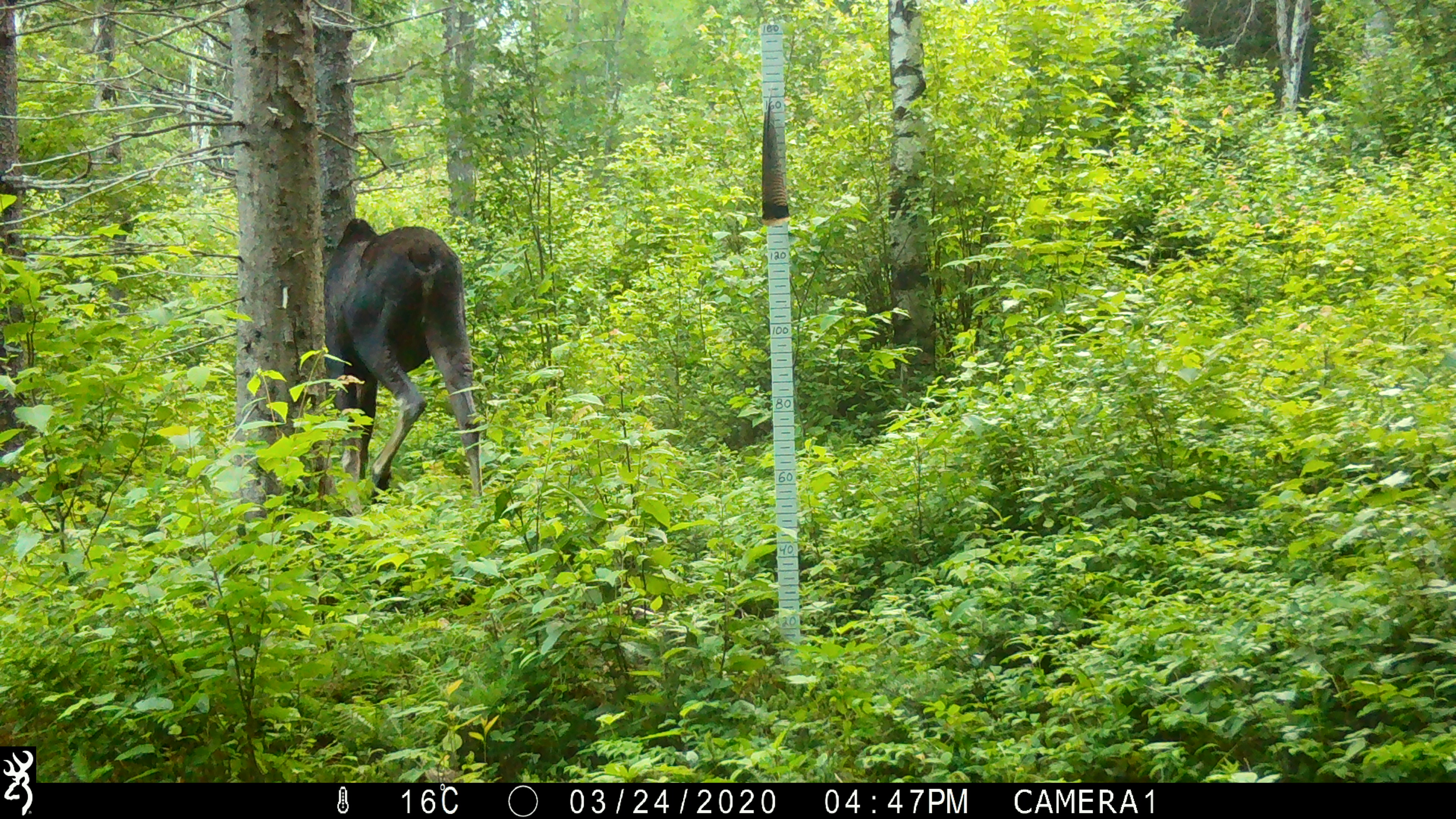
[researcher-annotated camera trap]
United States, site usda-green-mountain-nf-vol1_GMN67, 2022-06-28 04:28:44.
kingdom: Animalia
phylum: Chordata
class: Mammalia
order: Artiodactyla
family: Cervidae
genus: Alces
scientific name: Alces alces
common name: moose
Moose (Alces alces).